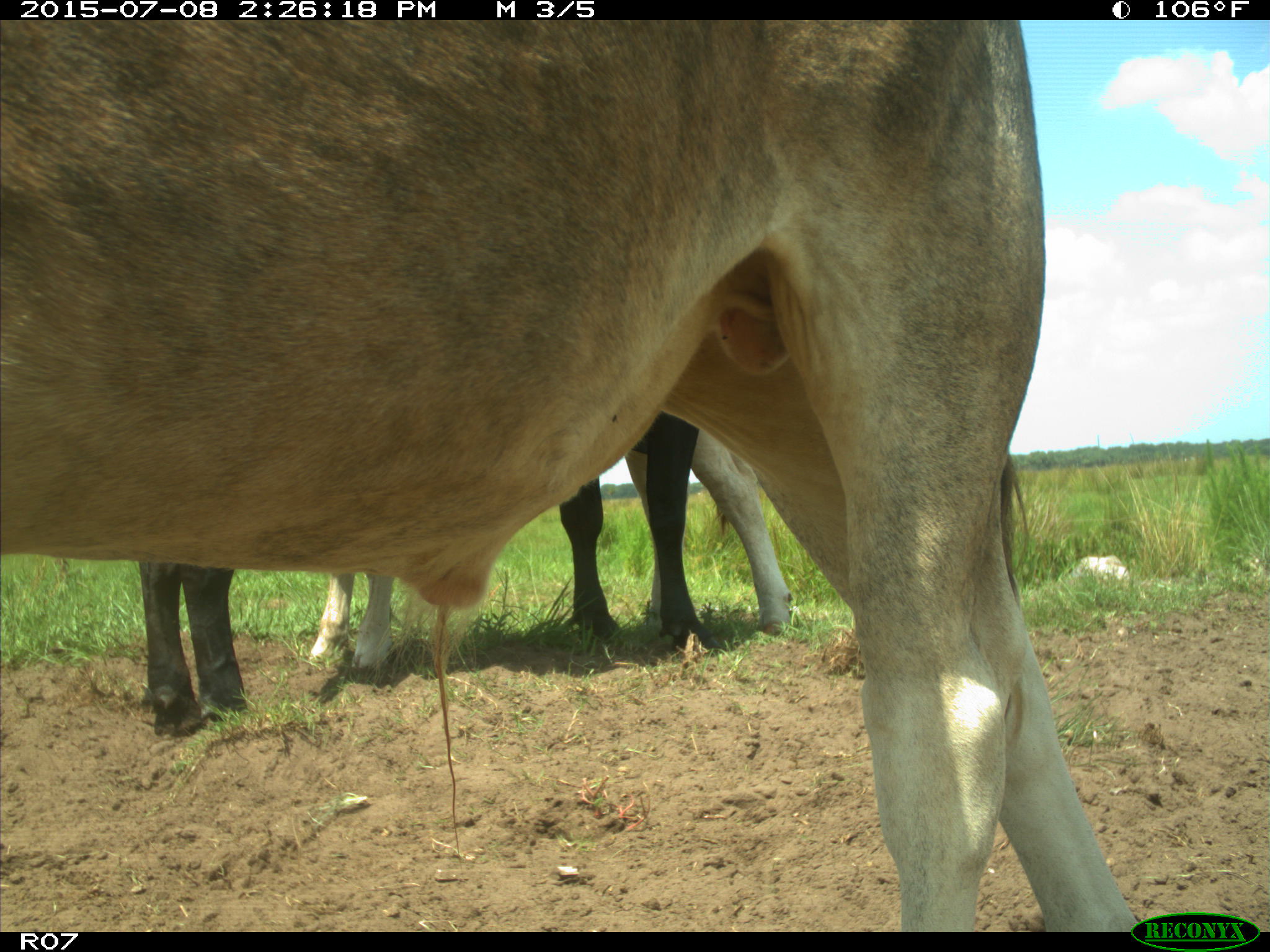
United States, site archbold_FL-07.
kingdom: Animalia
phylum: Chordata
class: Mammalia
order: Artiodactyla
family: Bovidae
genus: Bos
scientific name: Bos taurus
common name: domestic cow